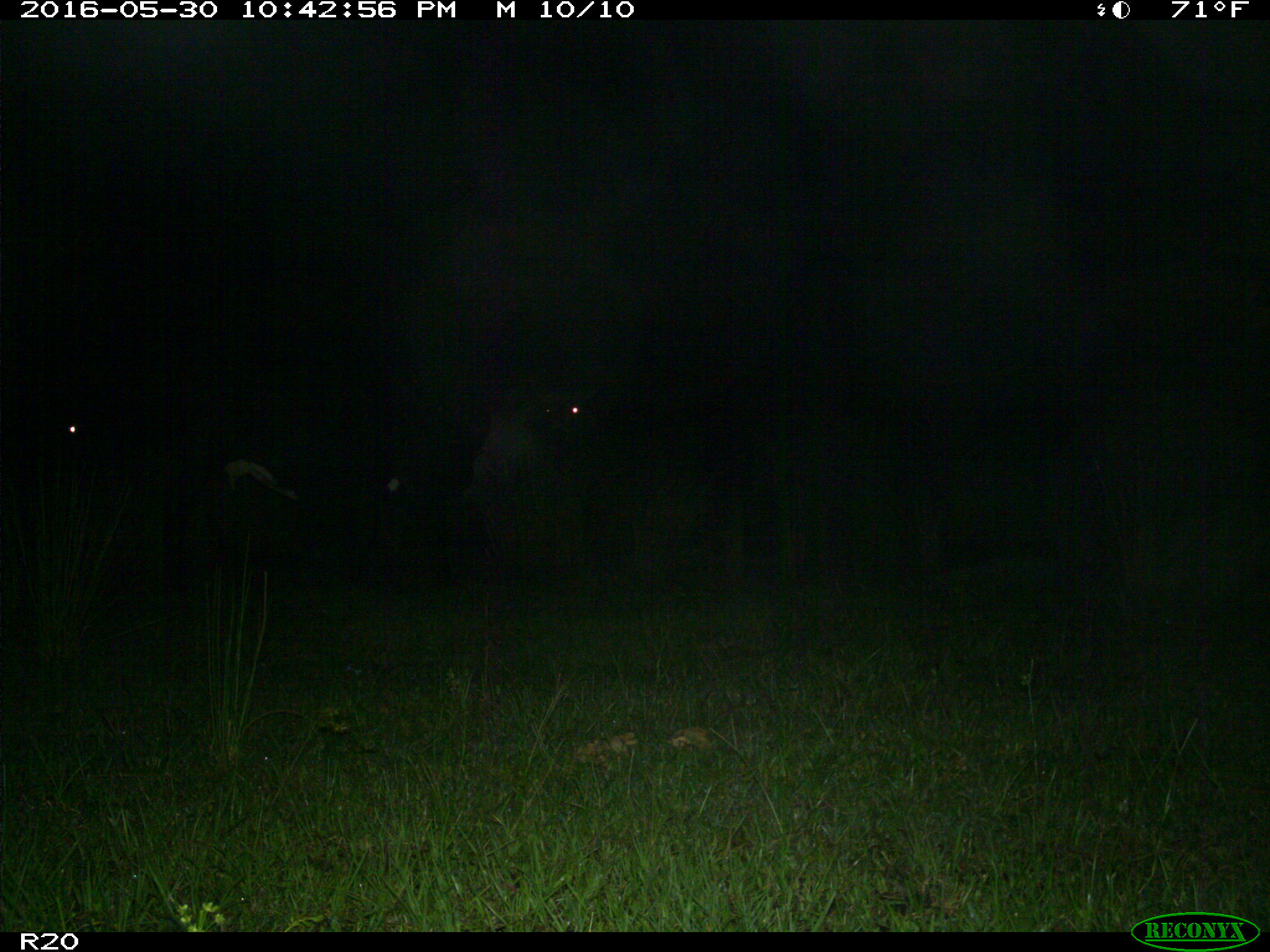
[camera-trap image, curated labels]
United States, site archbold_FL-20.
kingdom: Animalia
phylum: Chordata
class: Mammalia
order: Artiodactyla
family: Bovidae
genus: Bos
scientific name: Bos taurus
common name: domestic cow